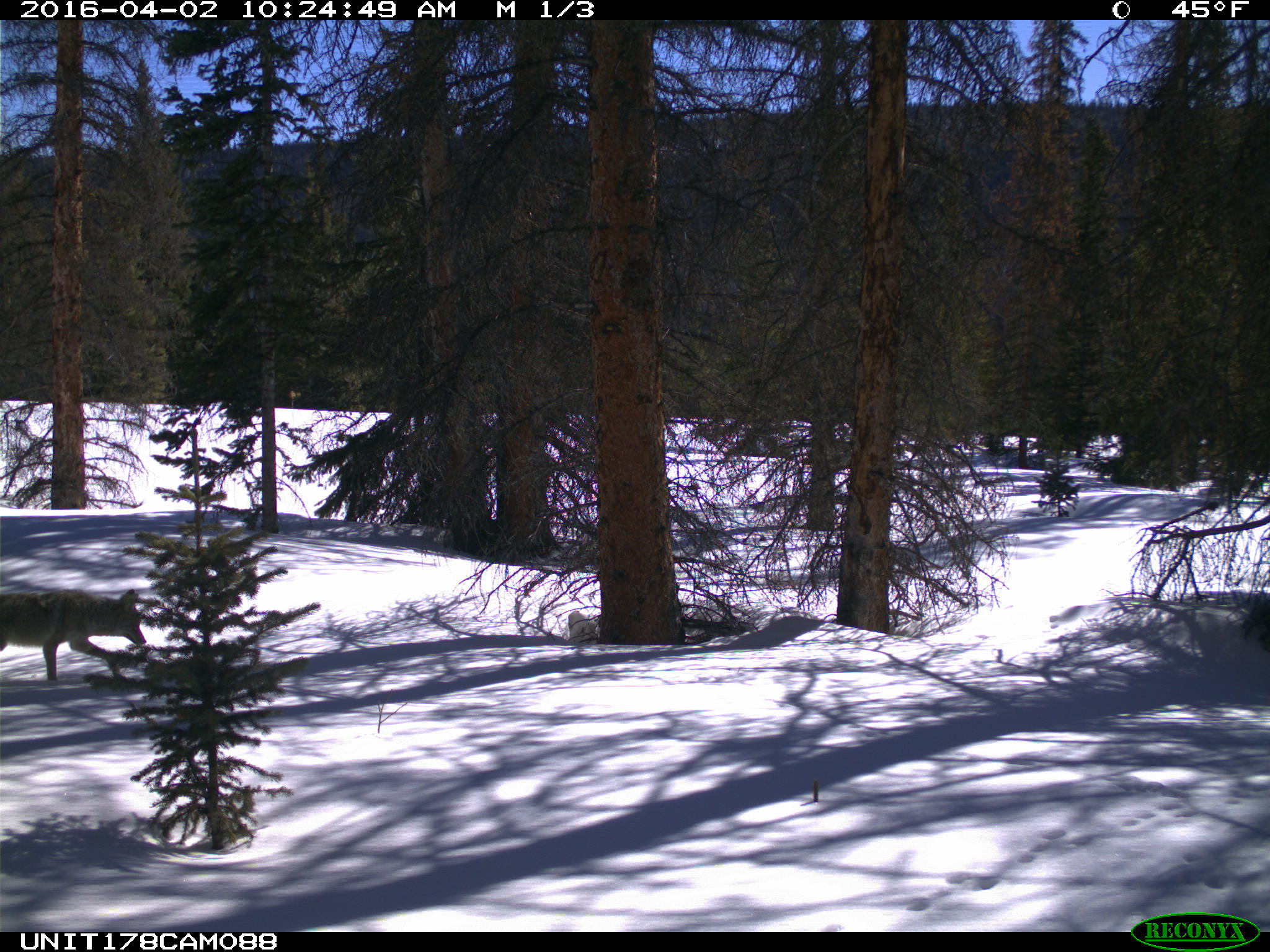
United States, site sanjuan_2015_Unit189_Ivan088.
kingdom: Animalia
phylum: Chordata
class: Mammalia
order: Carnivora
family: Canidae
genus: Canis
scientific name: Canis latrans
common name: coyote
Canis latrans (coyote).